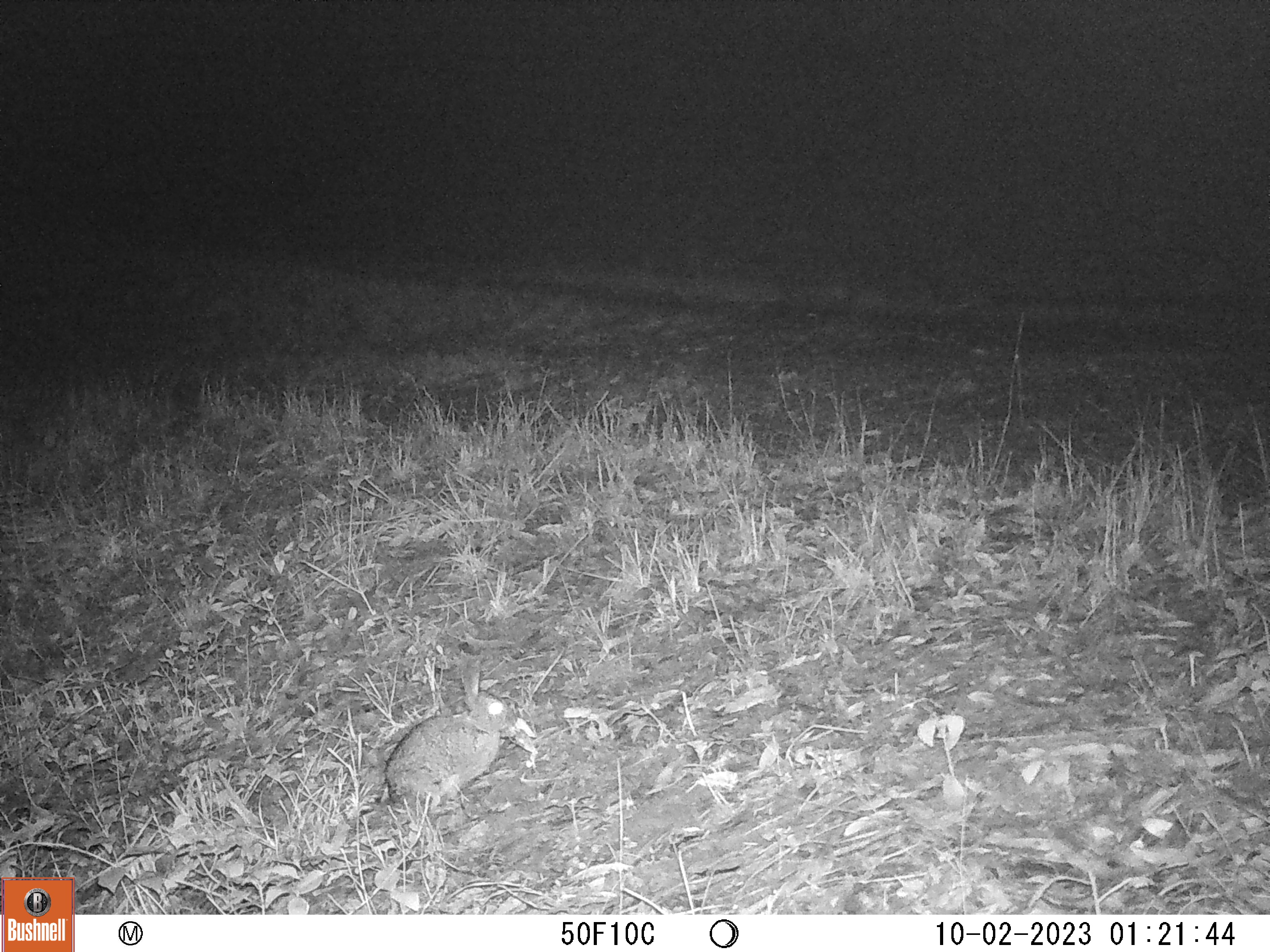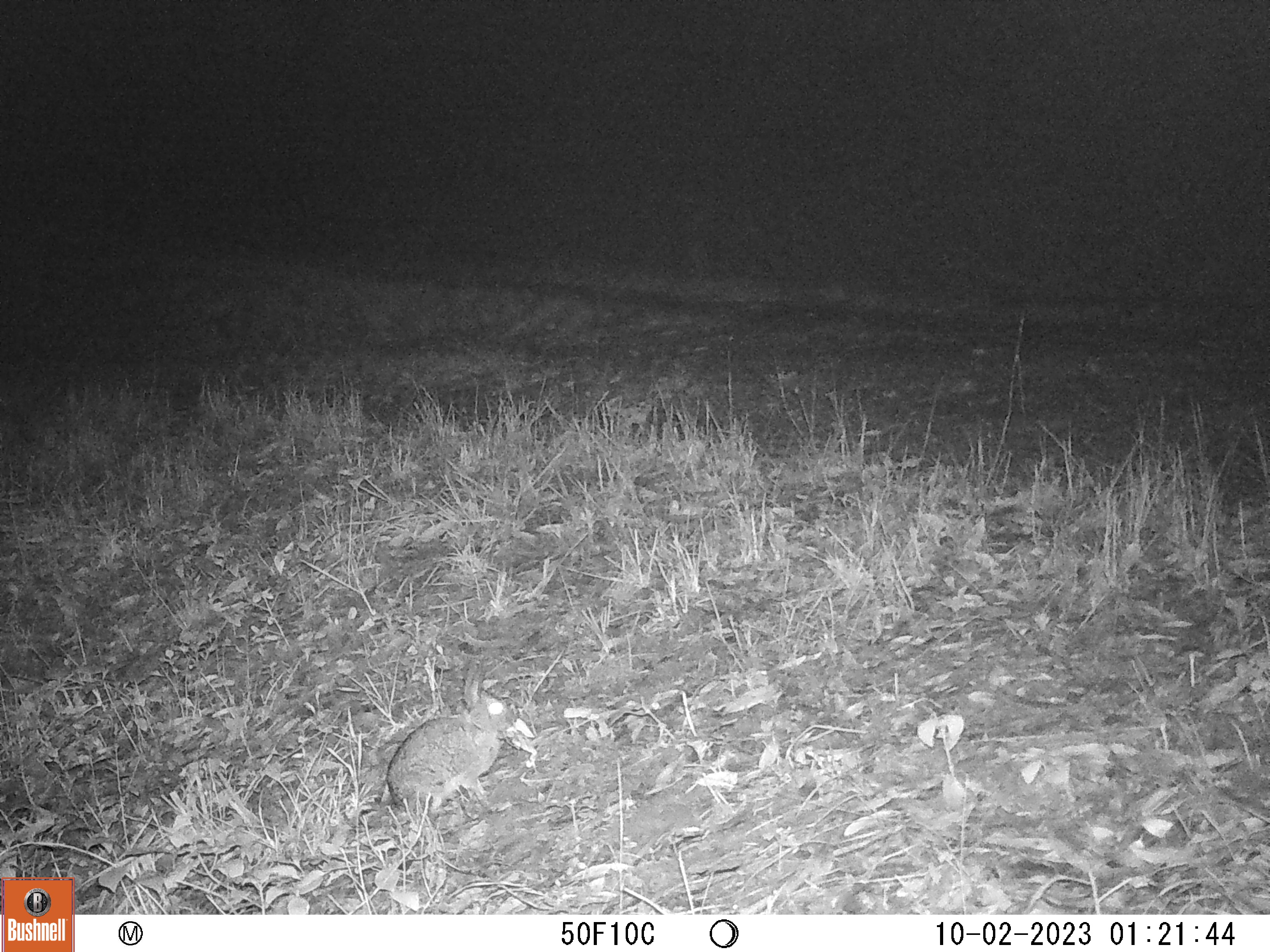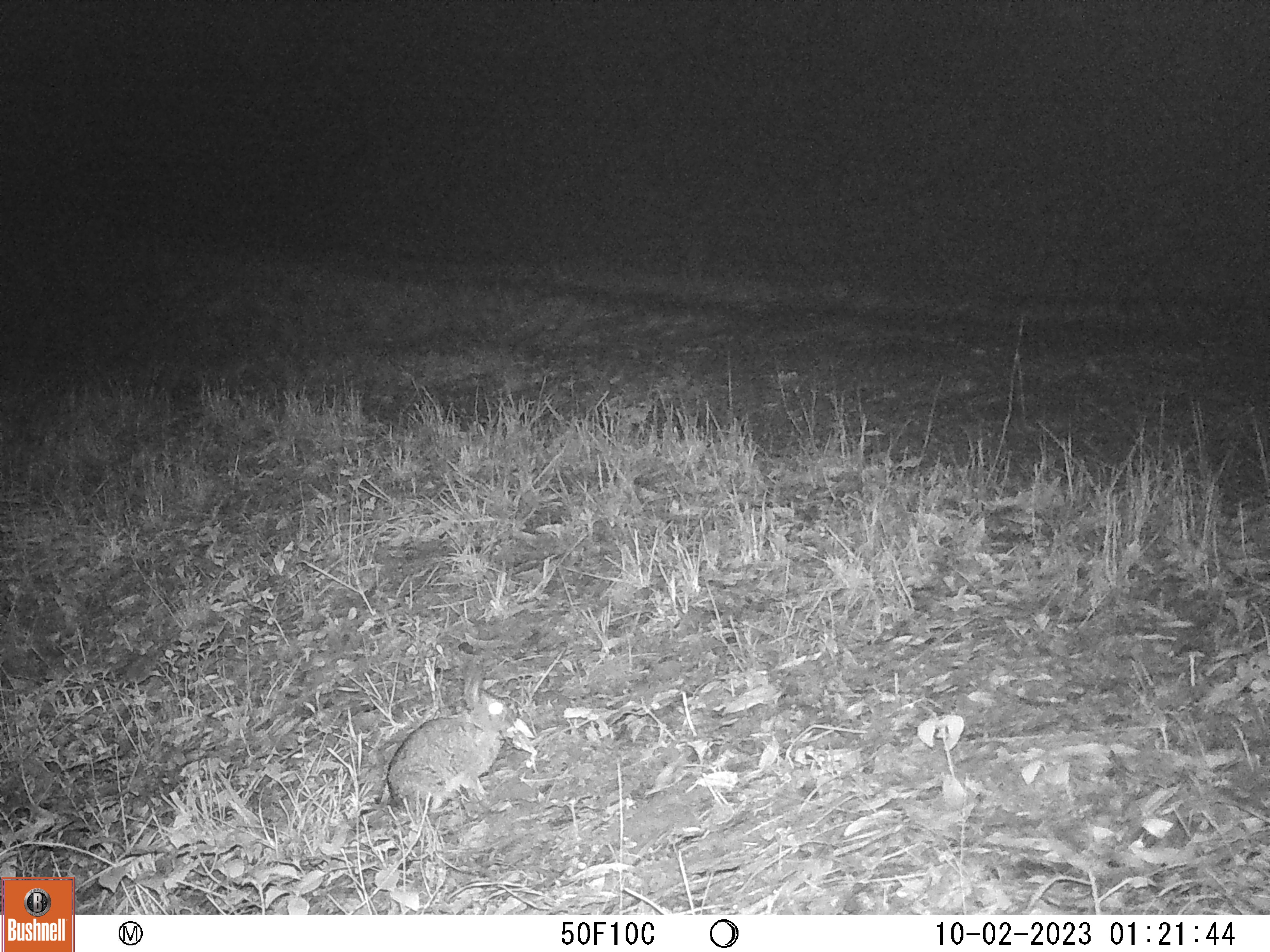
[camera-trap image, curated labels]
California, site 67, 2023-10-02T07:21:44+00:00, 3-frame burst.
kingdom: Animalia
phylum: Chordata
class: Mammalia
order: Lagomorpha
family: Leporidae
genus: Sylvilagus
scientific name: Sylvilagus bachmani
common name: brush rabbit